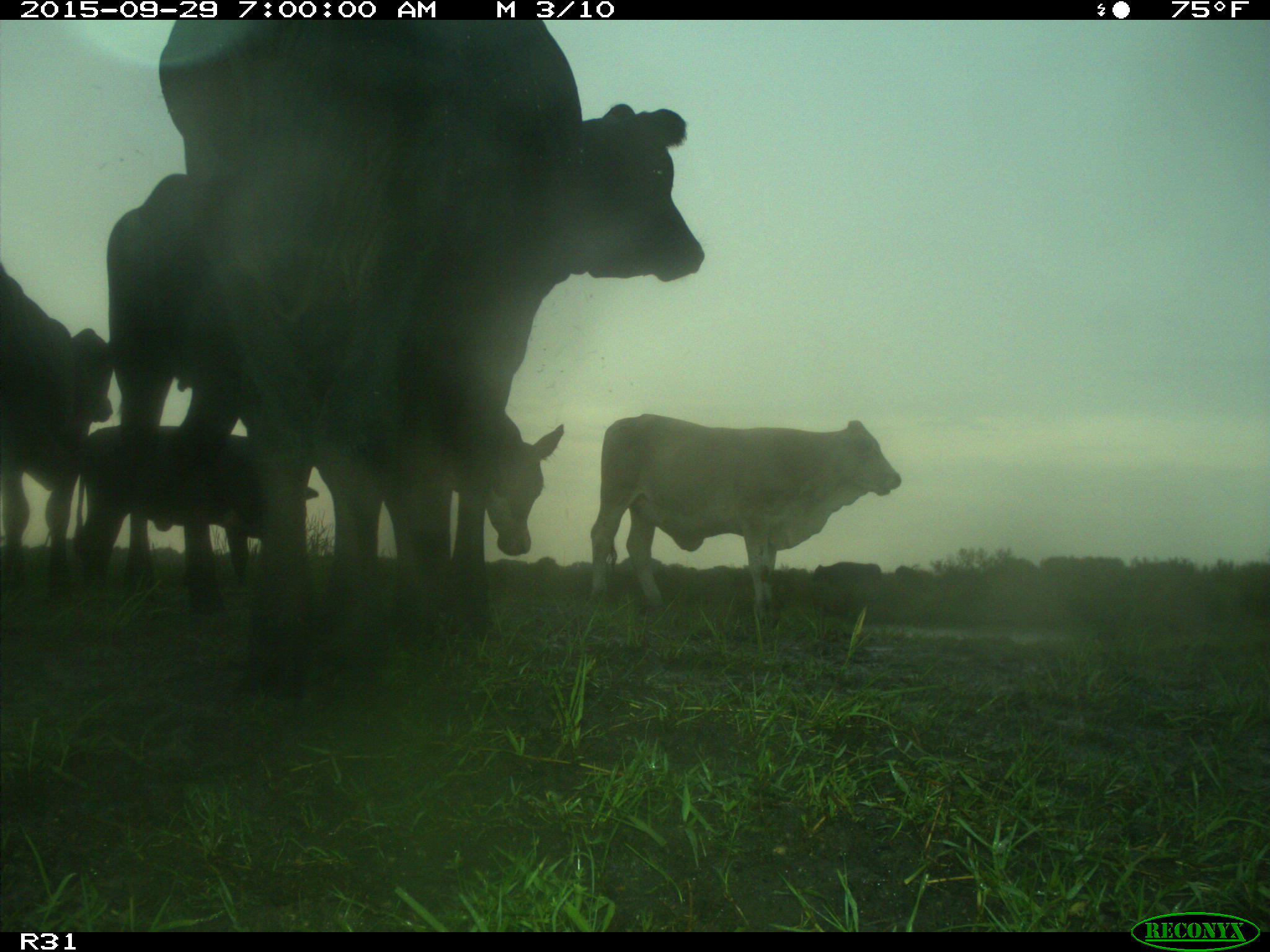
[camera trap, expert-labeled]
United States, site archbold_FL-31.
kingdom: Animalia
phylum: Chordata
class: Mammalia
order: Artiodactyla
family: Bovidae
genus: Bos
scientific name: Bos taurus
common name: domestic cow